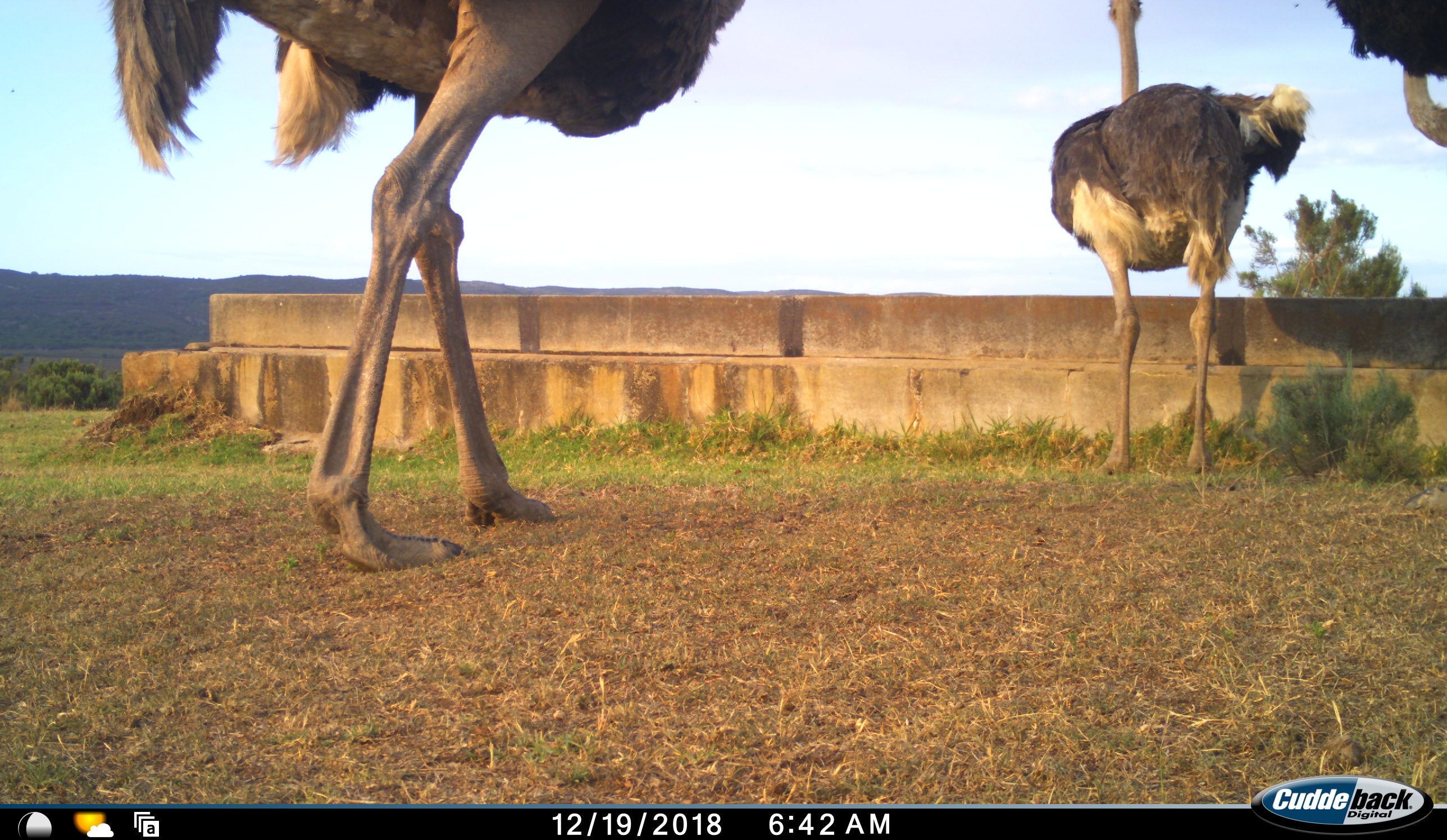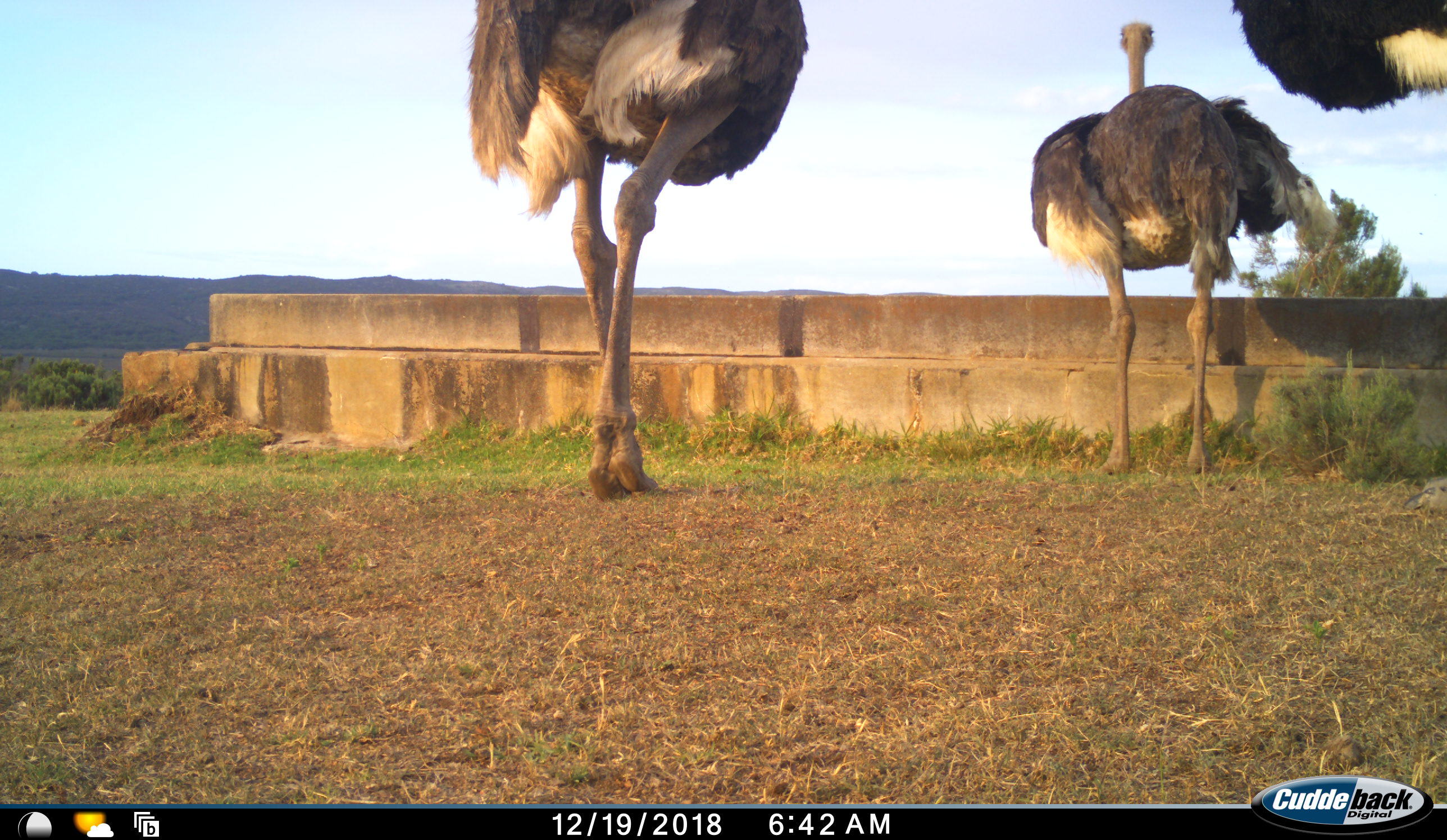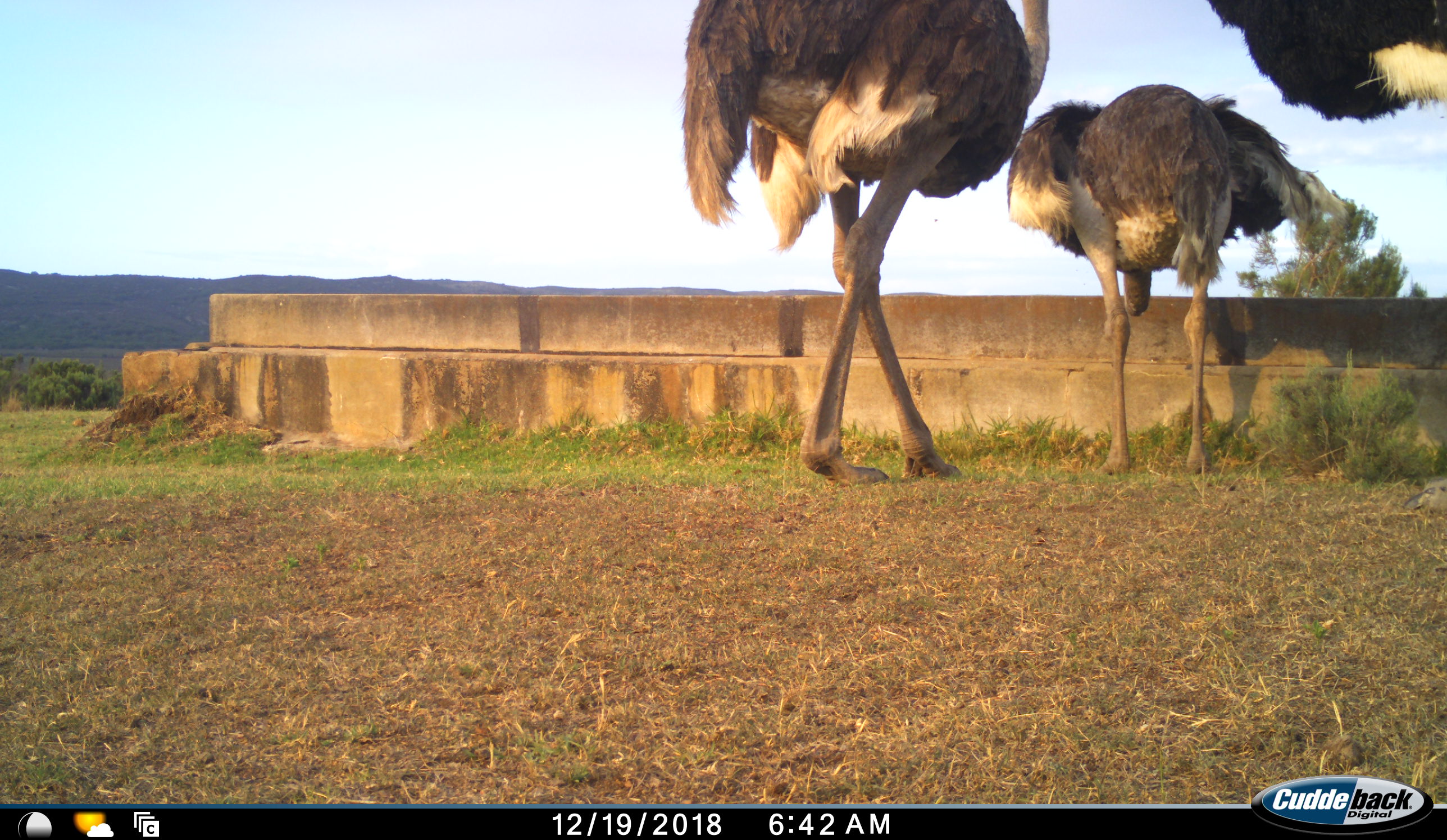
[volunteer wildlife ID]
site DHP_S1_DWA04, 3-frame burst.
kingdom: Animalia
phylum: Chordata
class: Aves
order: Struthioniformes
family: Struthionidae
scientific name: Struthionidae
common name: ostrich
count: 3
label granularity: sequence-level